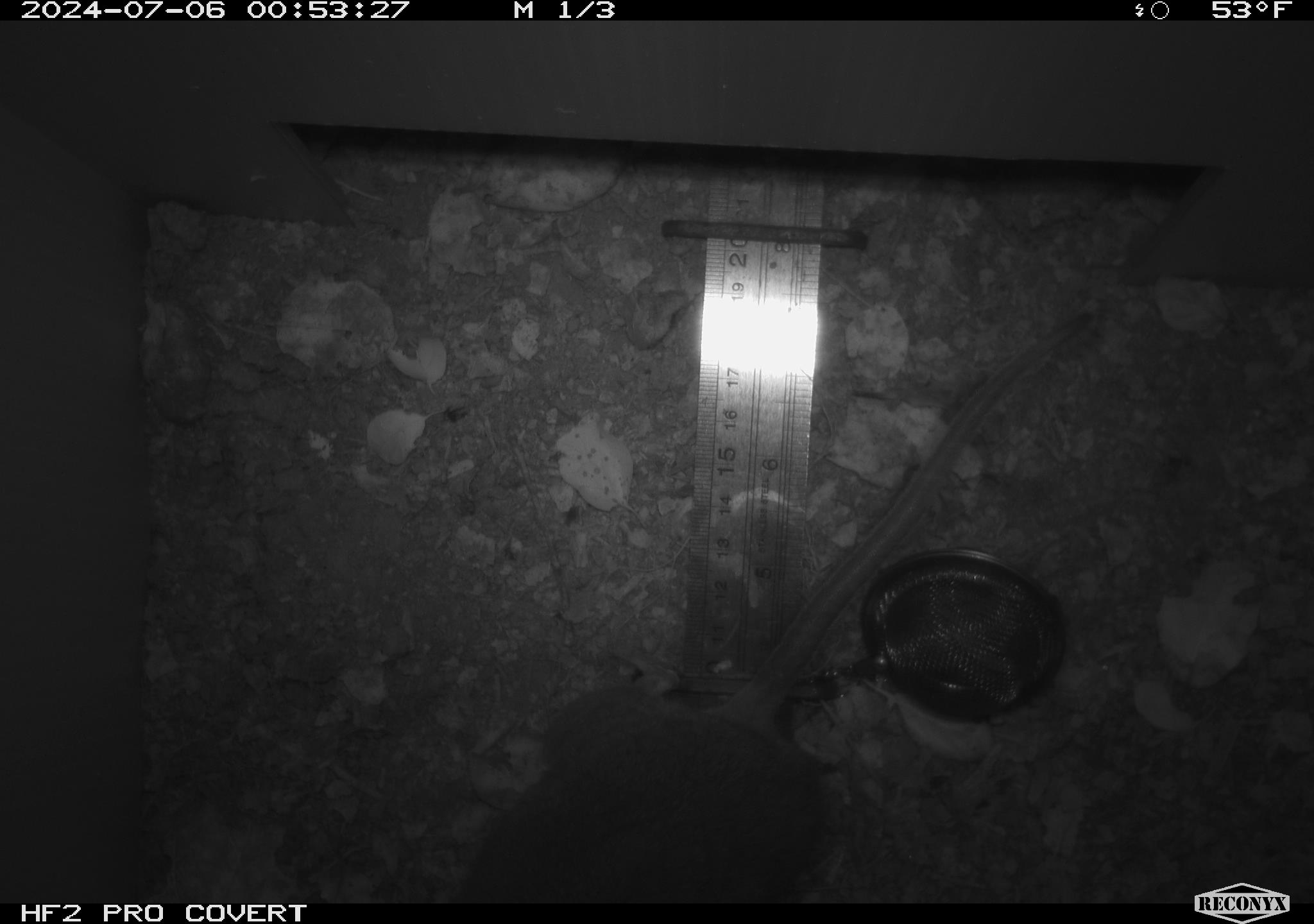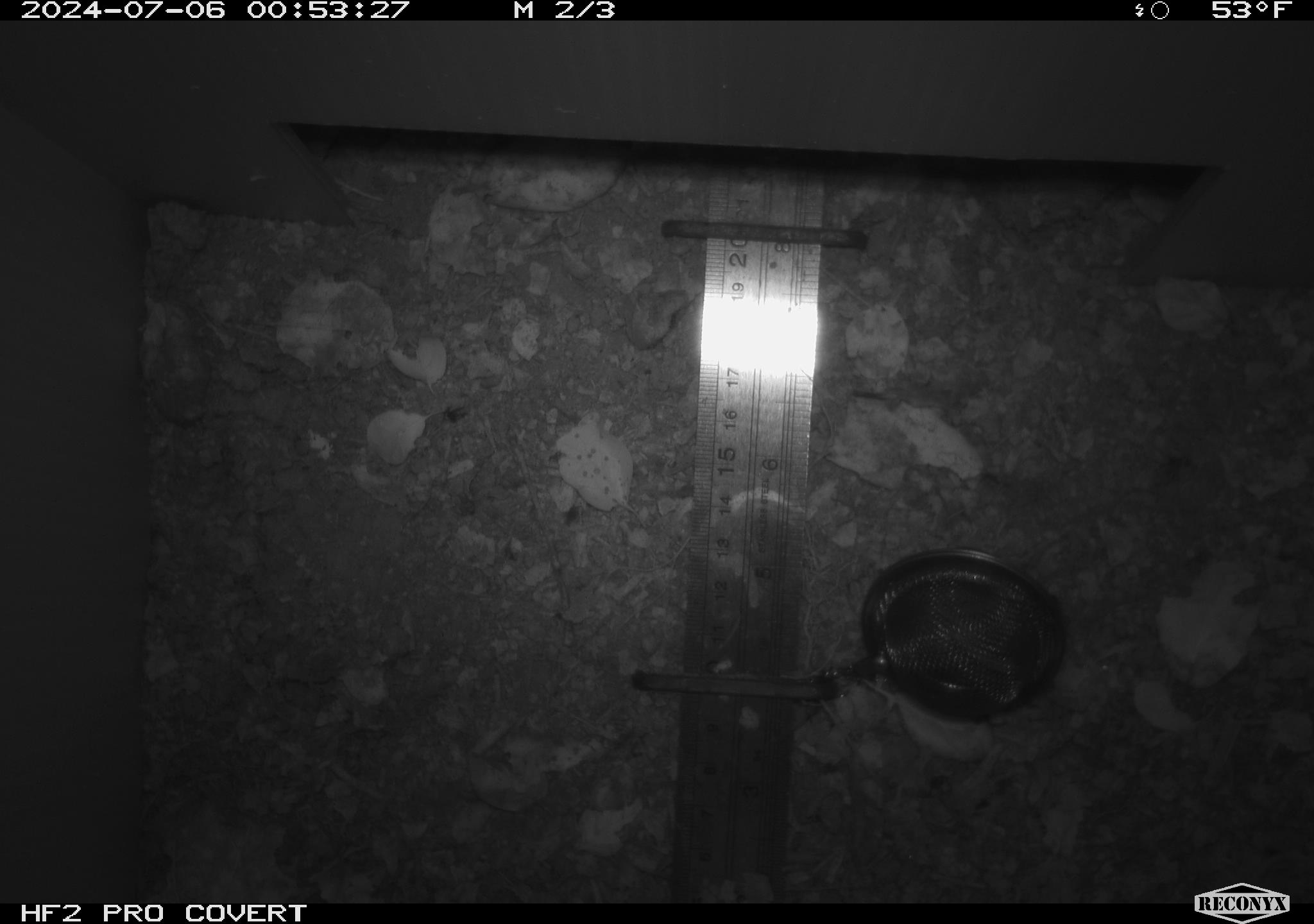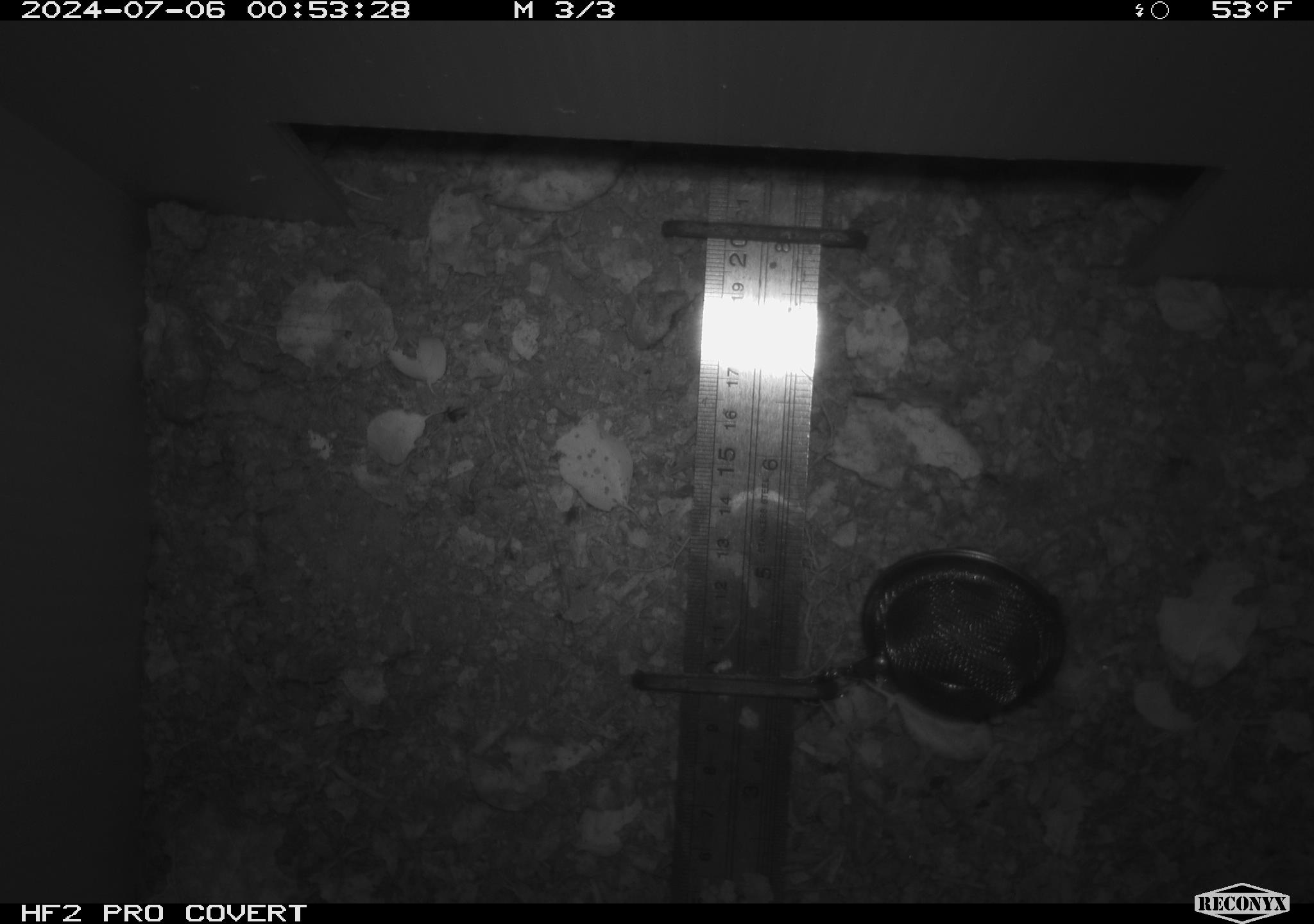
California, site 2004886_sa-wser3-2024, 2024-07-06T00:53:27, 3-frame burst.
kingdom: Animalia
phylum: Chordata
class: Mammalia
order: Rodentia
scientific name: Rodentia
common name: woodrat or rat or mouse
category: woodrat or rat or mouse species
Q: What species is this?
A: Woodrat or rat or mouse species (woodrat or rat or mouse) (Rodentia).